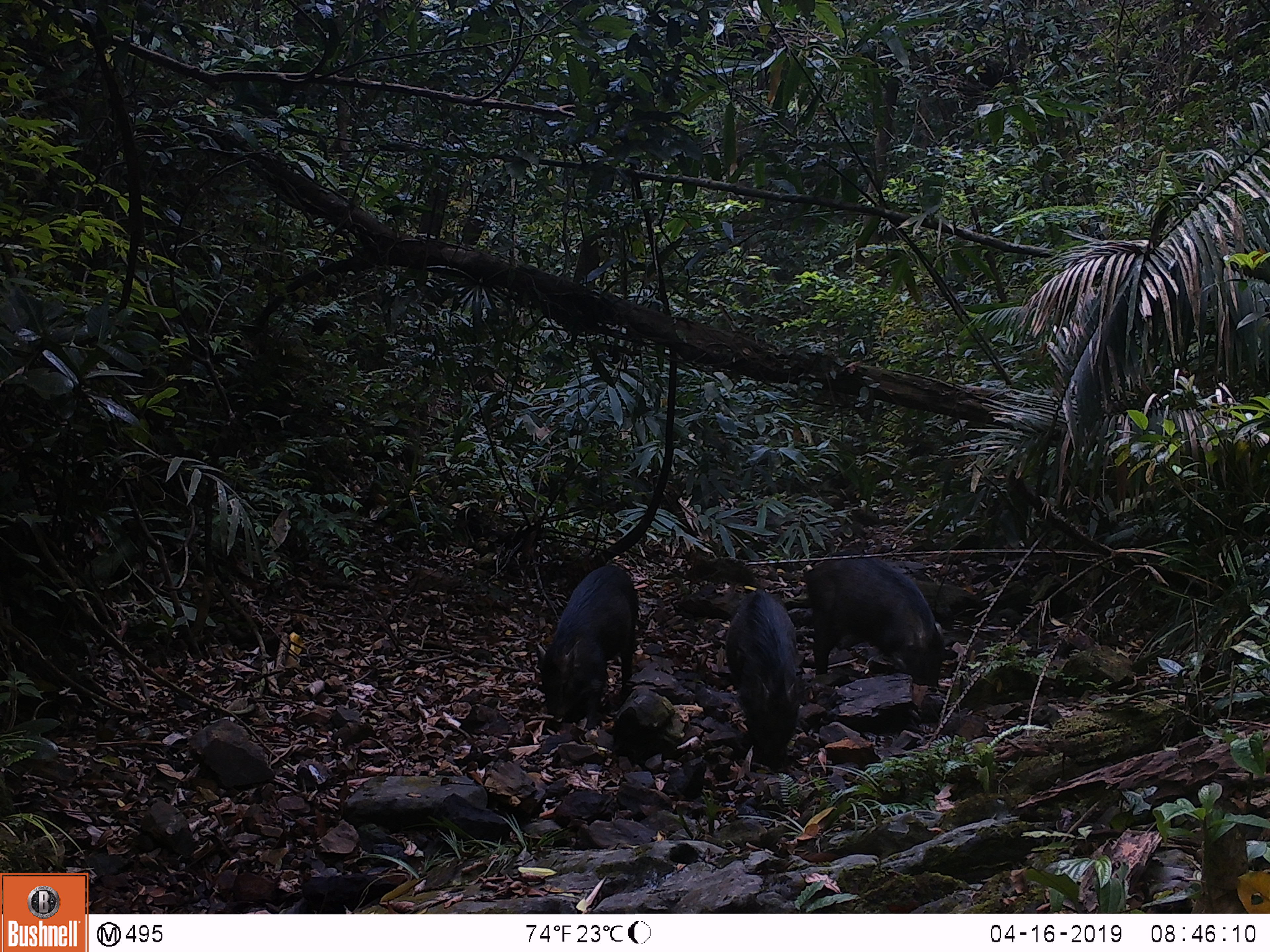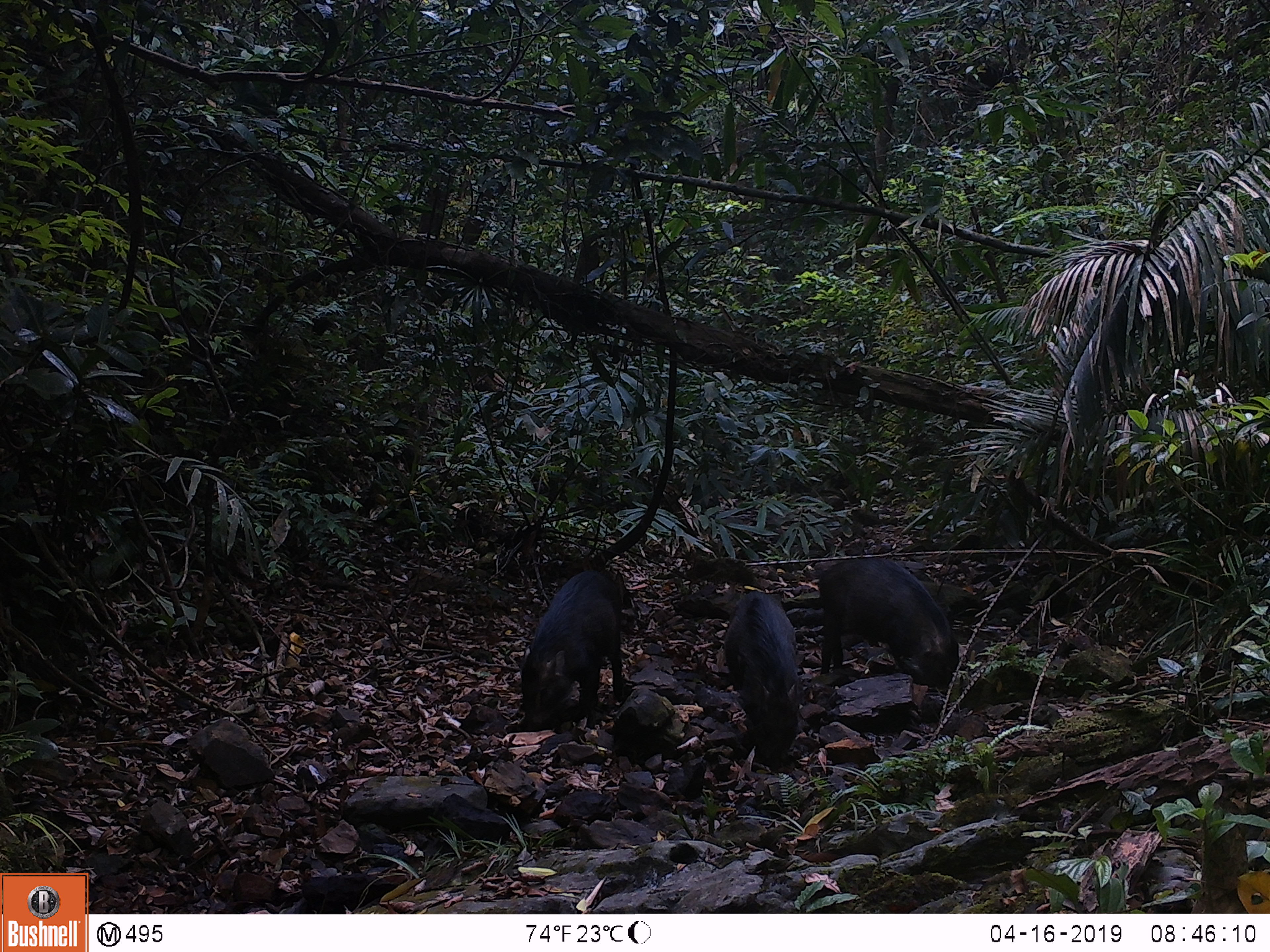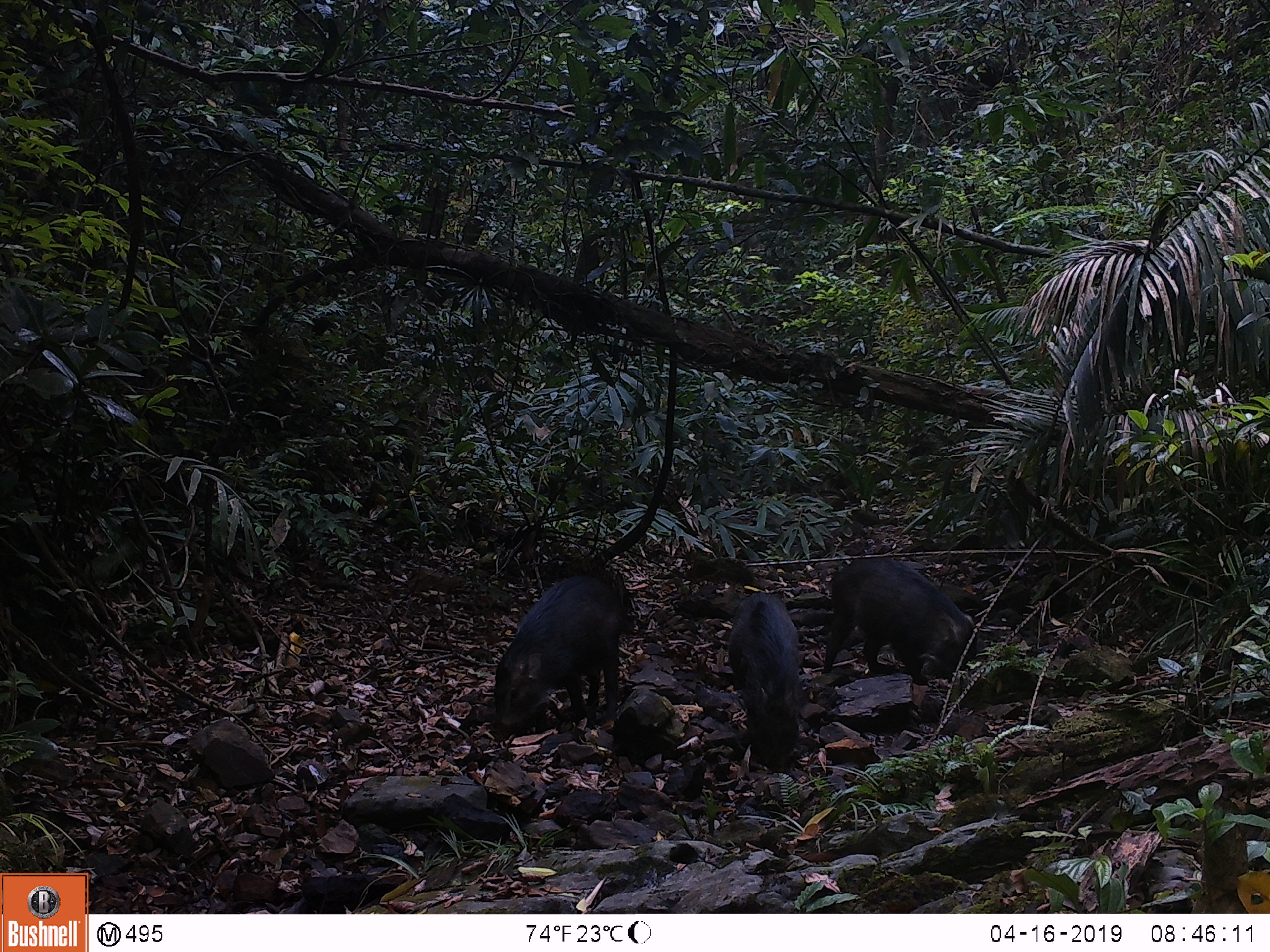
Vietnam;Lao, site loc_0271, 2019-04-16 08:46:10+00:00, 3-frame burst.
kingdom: Animalia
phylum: Chordata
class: Mammalia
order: Artiodactyla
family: Suidae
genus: Sus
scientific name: Sus scrofa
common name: eurasian wild pig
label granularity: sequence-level